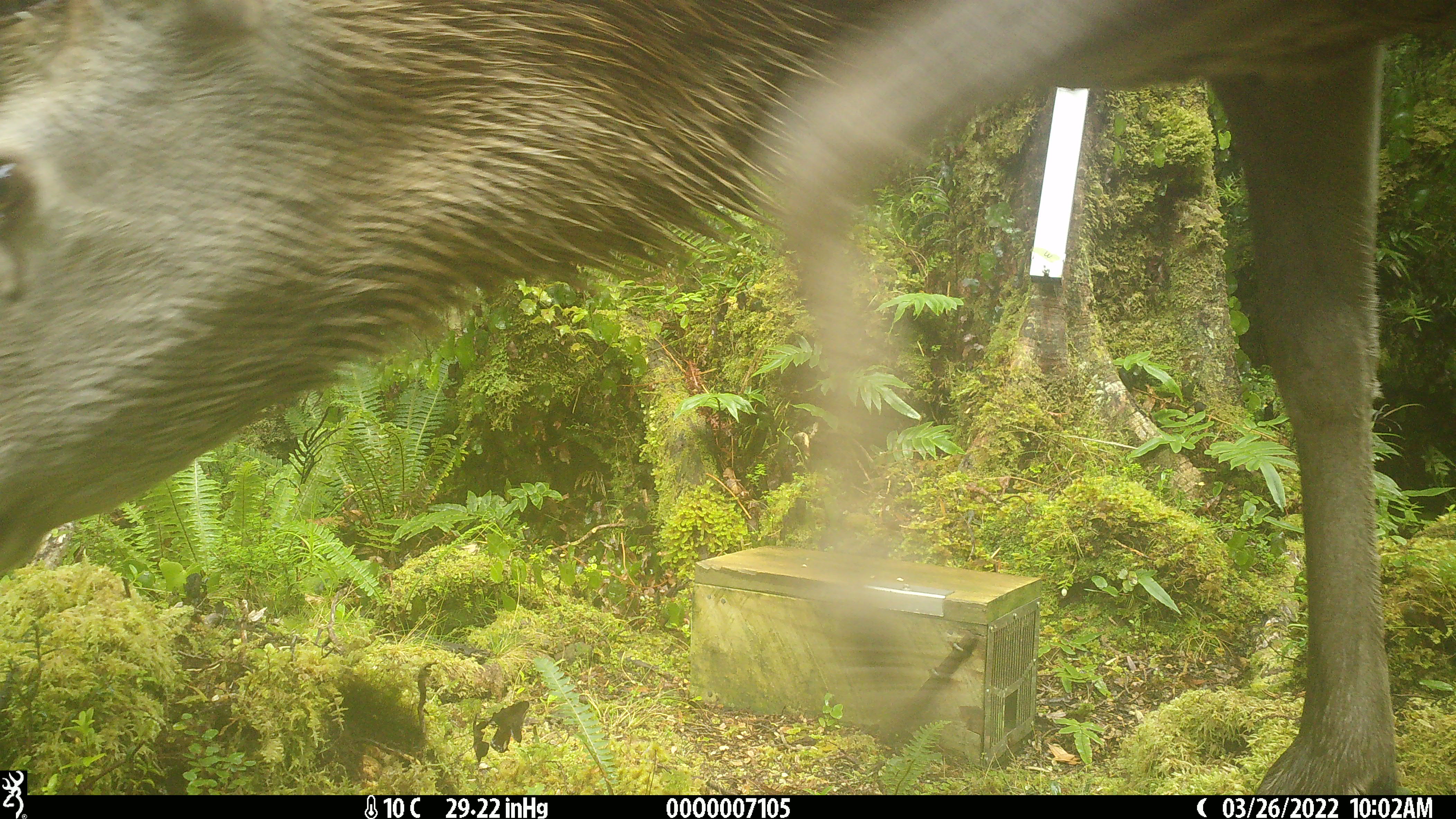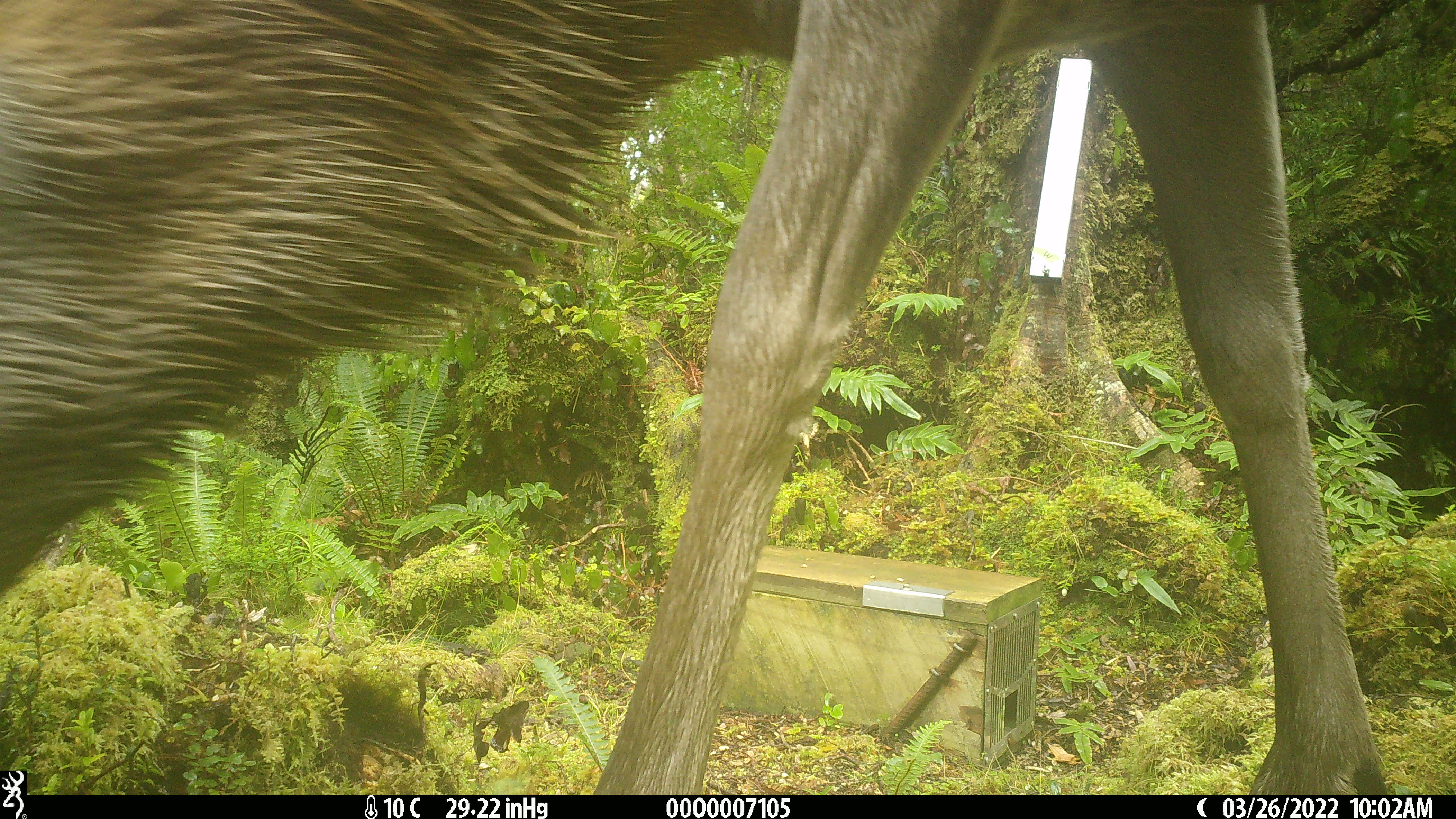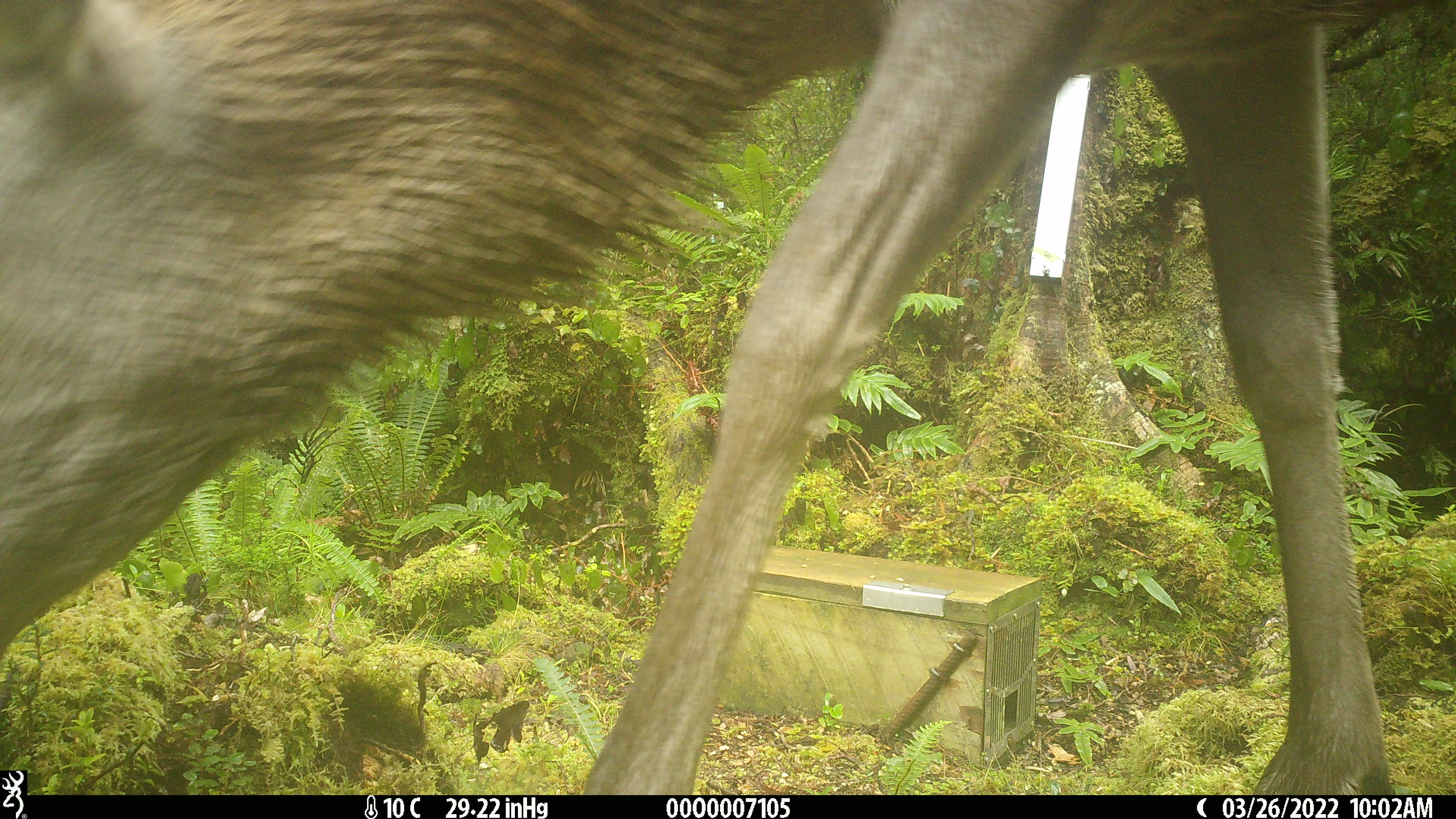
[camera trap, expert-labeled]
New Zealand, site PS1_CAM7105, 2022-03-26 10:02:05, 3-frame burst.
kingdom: Animalia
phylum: Chordata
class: Mammalia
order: Artiodactyla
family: Cervidae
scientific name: Cervidae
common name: deer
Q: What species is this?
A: Deer (Cervidae).